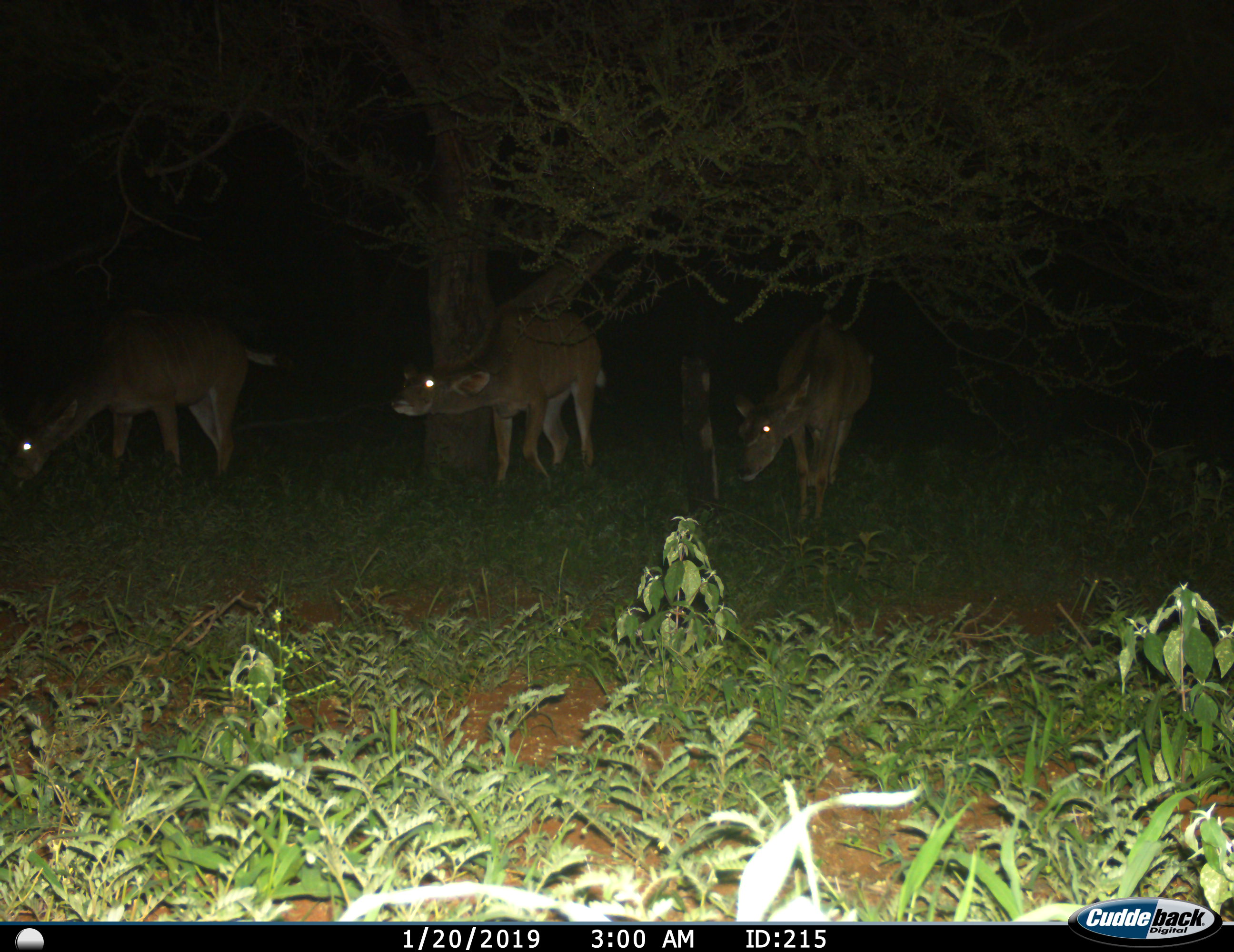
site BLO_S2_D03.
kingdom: Animalia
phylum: Chordata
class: Mammalia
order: Artiodactyla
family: Bovidae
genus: Tragelaphus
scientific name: Tragelaphus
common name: kudu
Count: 3.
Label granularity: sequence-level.